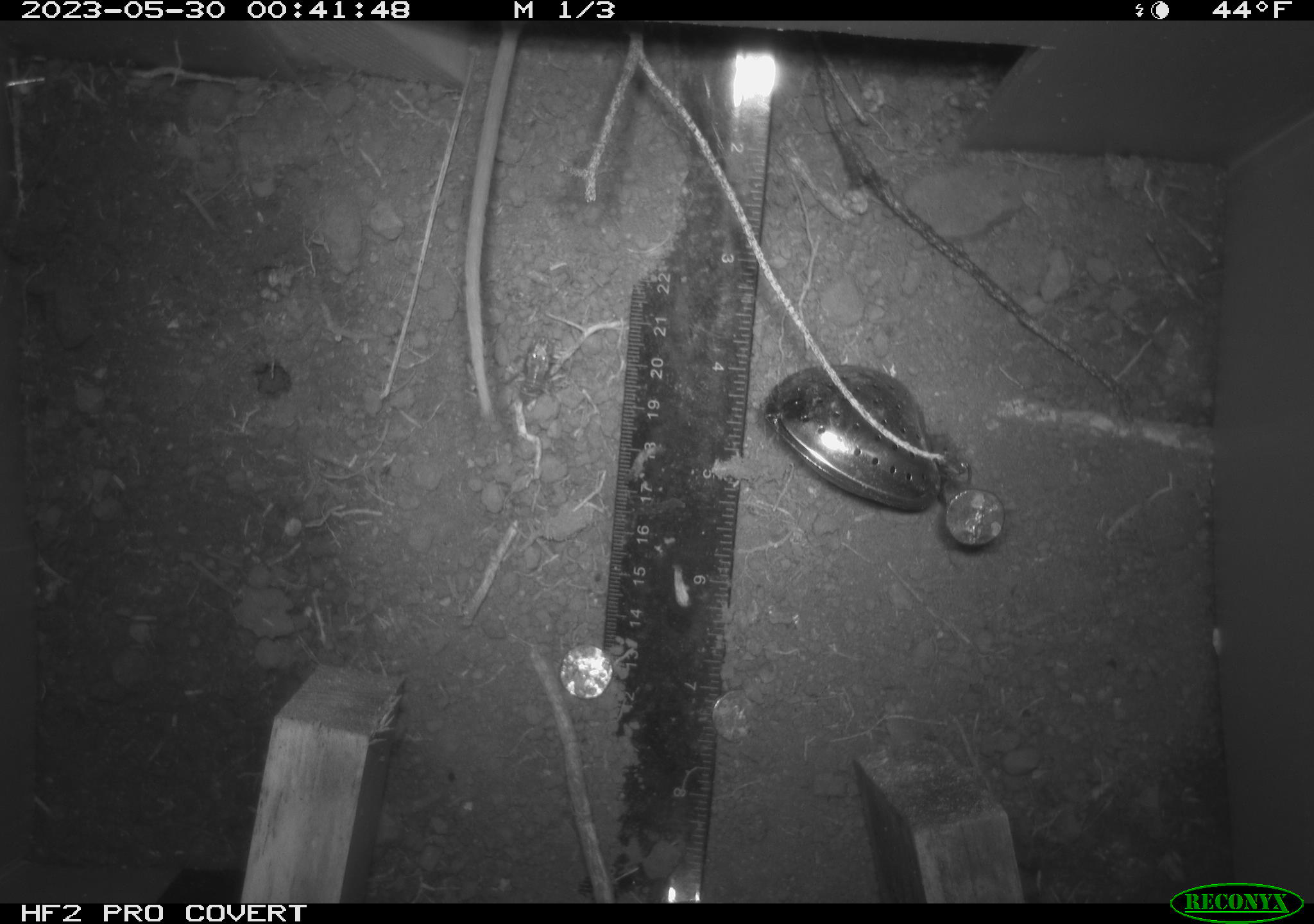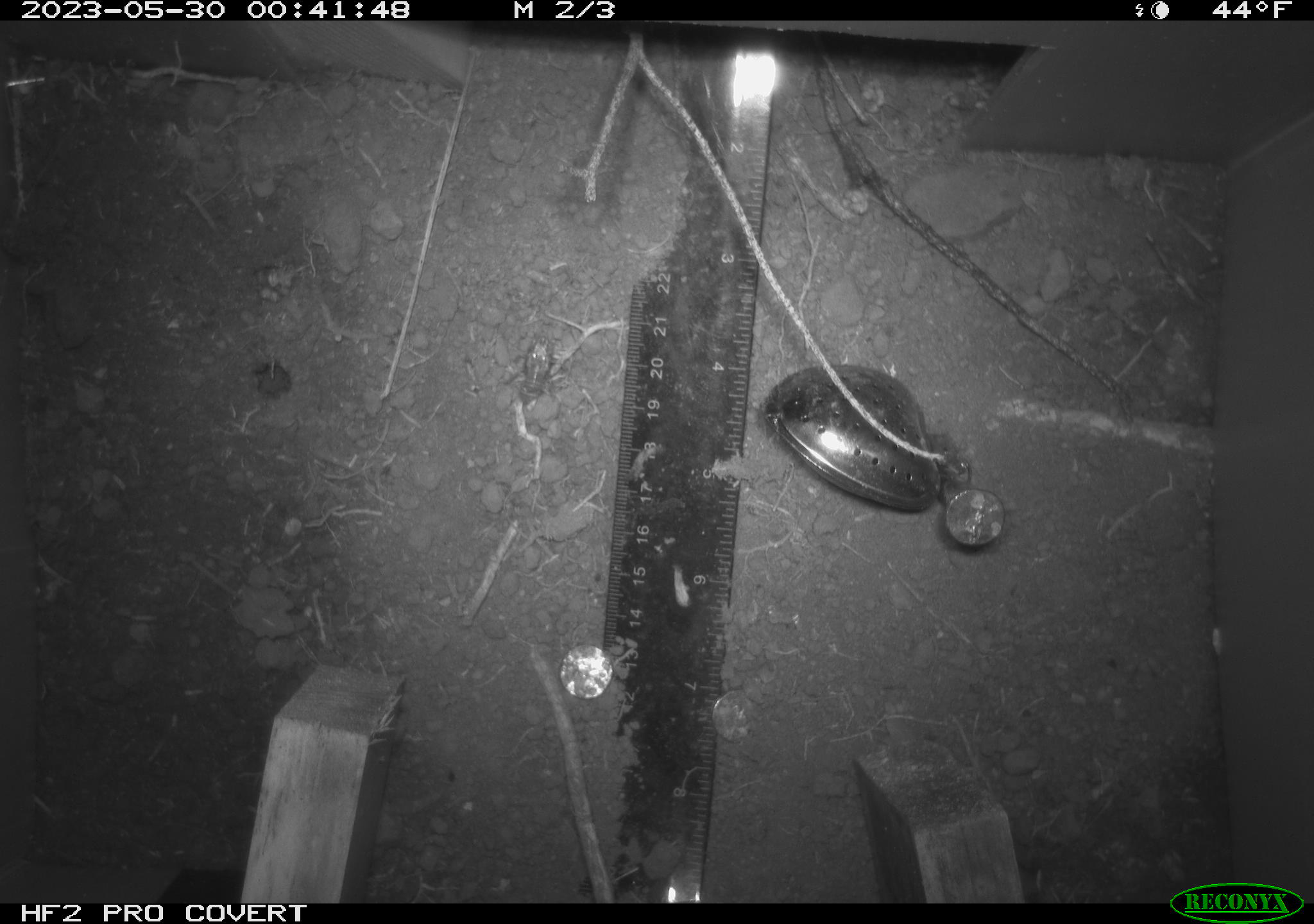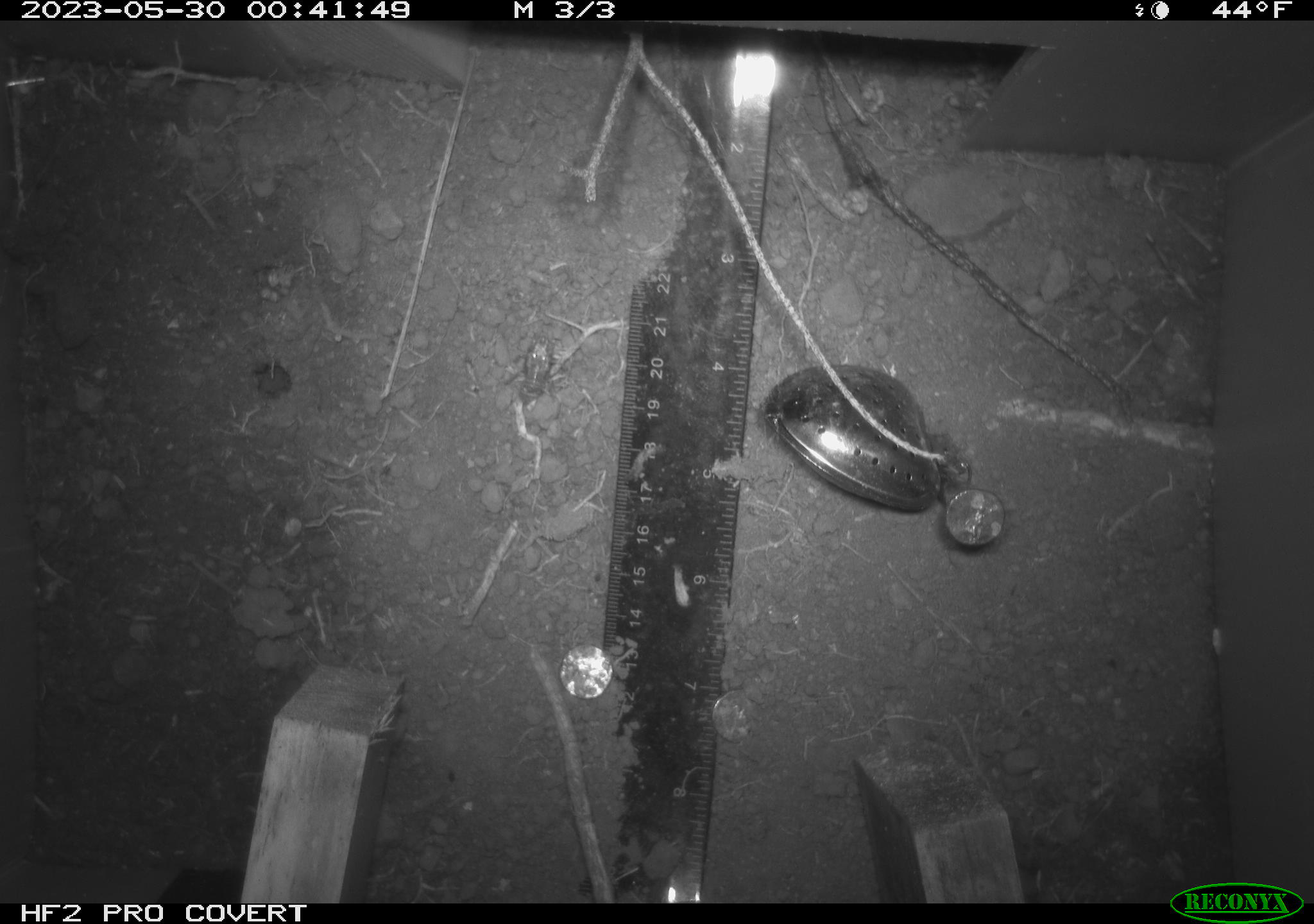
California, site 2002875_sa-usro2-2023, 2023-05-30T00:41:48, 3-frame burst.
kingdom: Animalia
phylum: Chordata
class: Mammalia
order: Rodentia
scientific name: Rodentia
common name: mouse species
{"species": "mouse species (Rodentia)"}